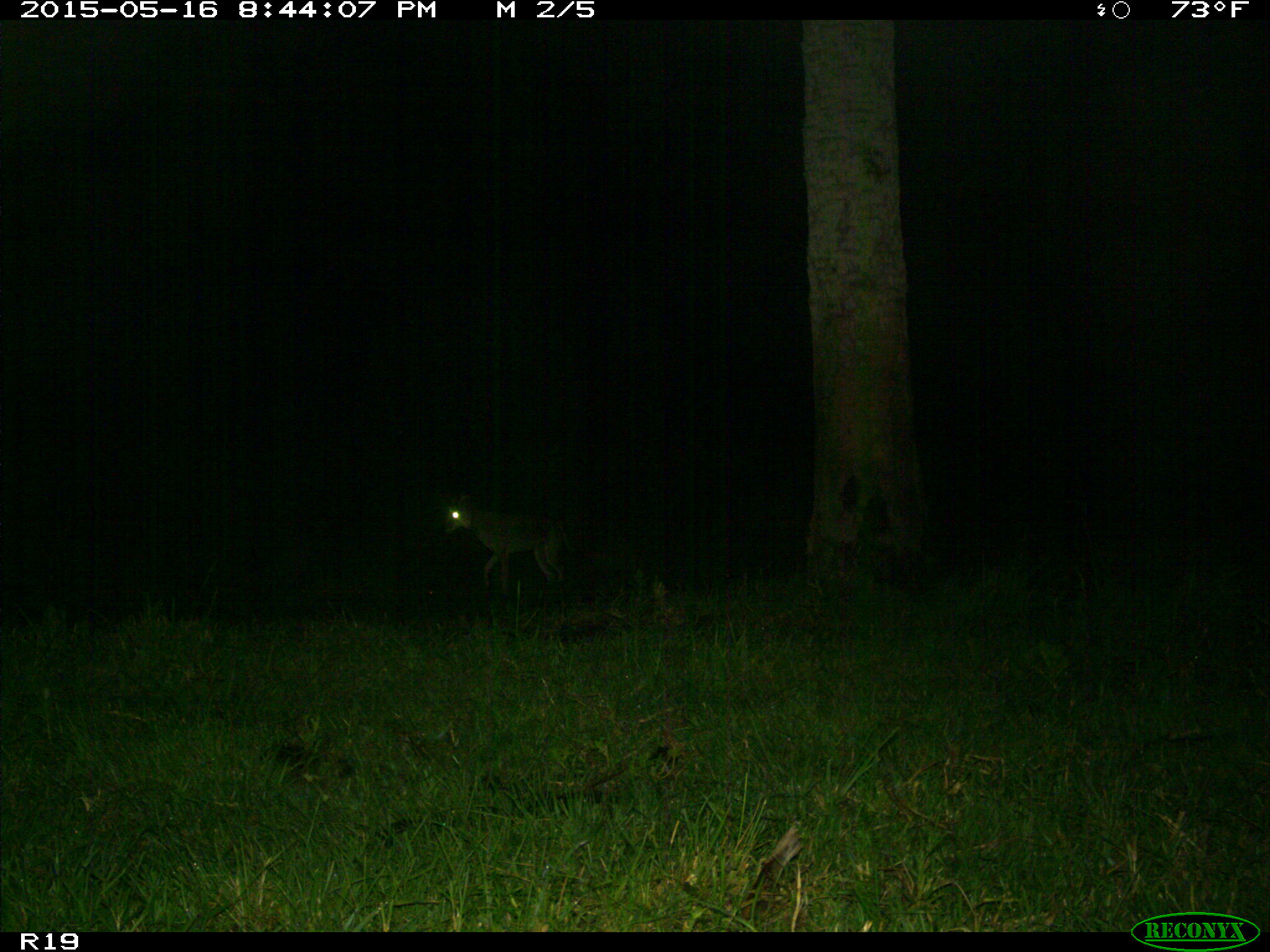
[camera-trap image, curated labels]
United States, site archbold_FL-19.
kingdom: Animalia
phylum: Chordata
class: Mammalia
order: Carnivora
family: Canidae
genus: Canis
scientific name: Canis latrans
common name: coyote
Canis latrans (coyote).